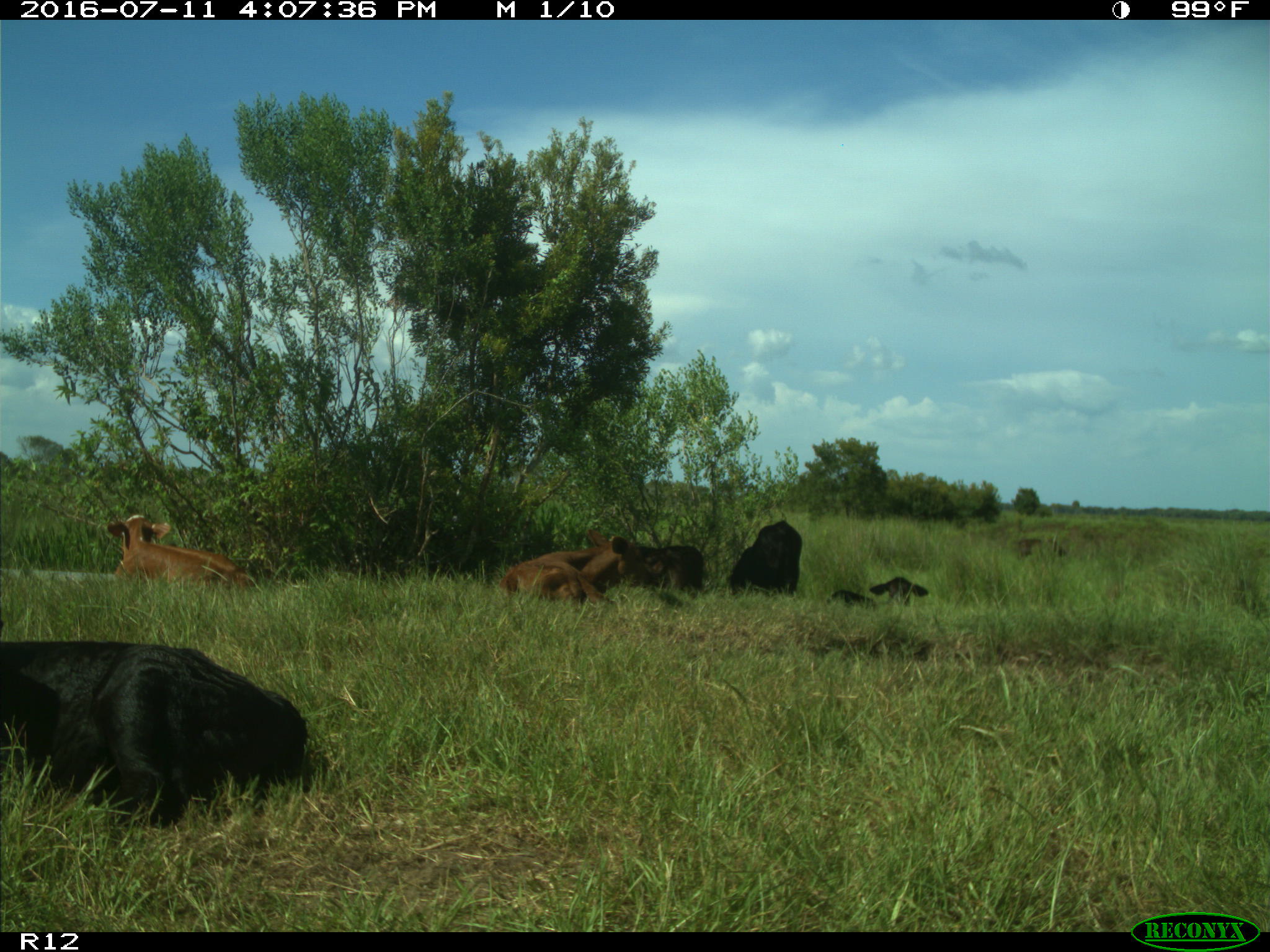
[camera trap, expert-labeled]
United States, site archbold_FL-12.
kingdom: Animalia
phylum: Chordata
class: Mammalia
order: Artiodactyla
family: Bovidae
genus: Bos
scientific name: Bos taurus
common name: domestic cow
Bos taurus (domestic cow).